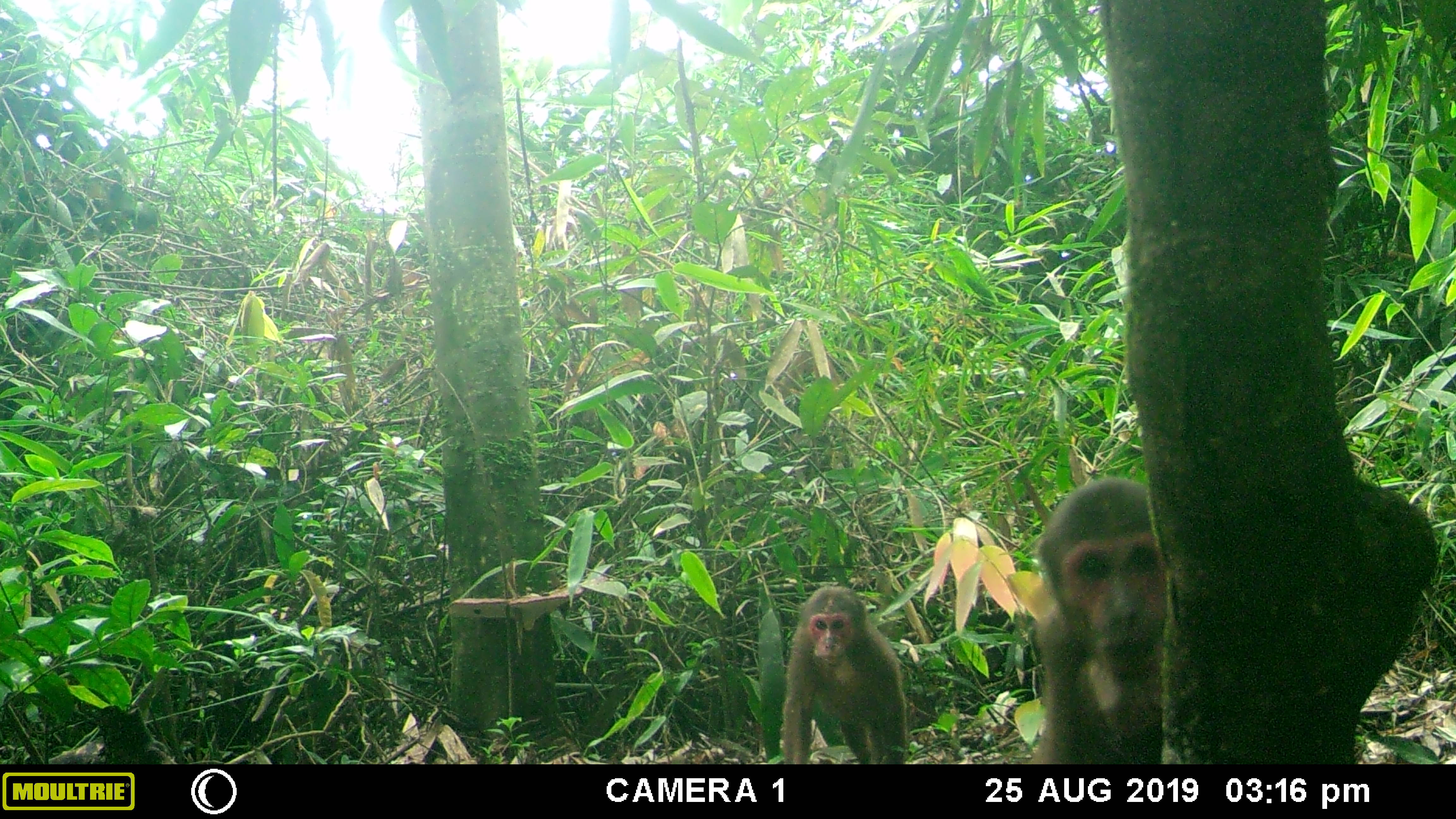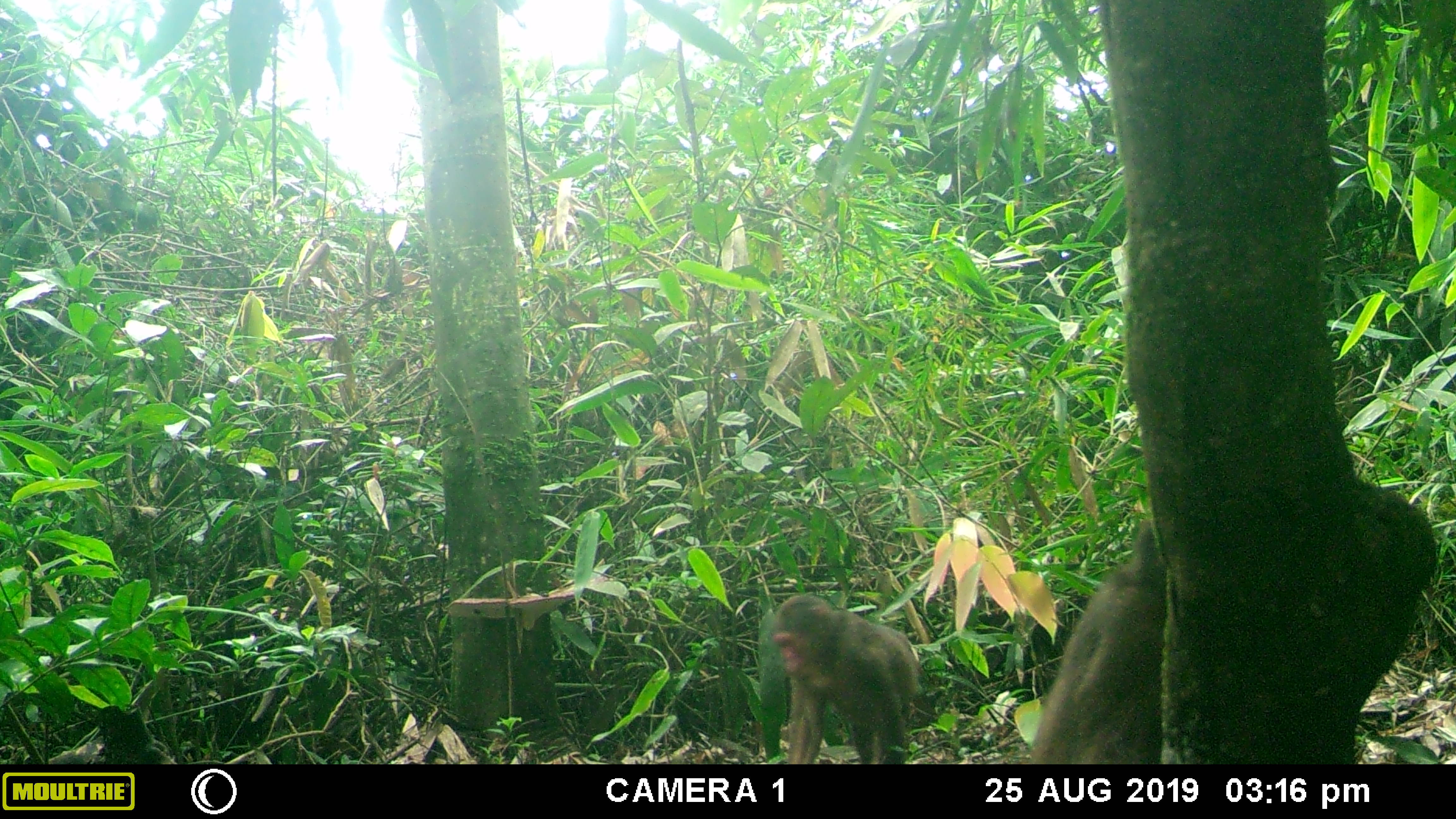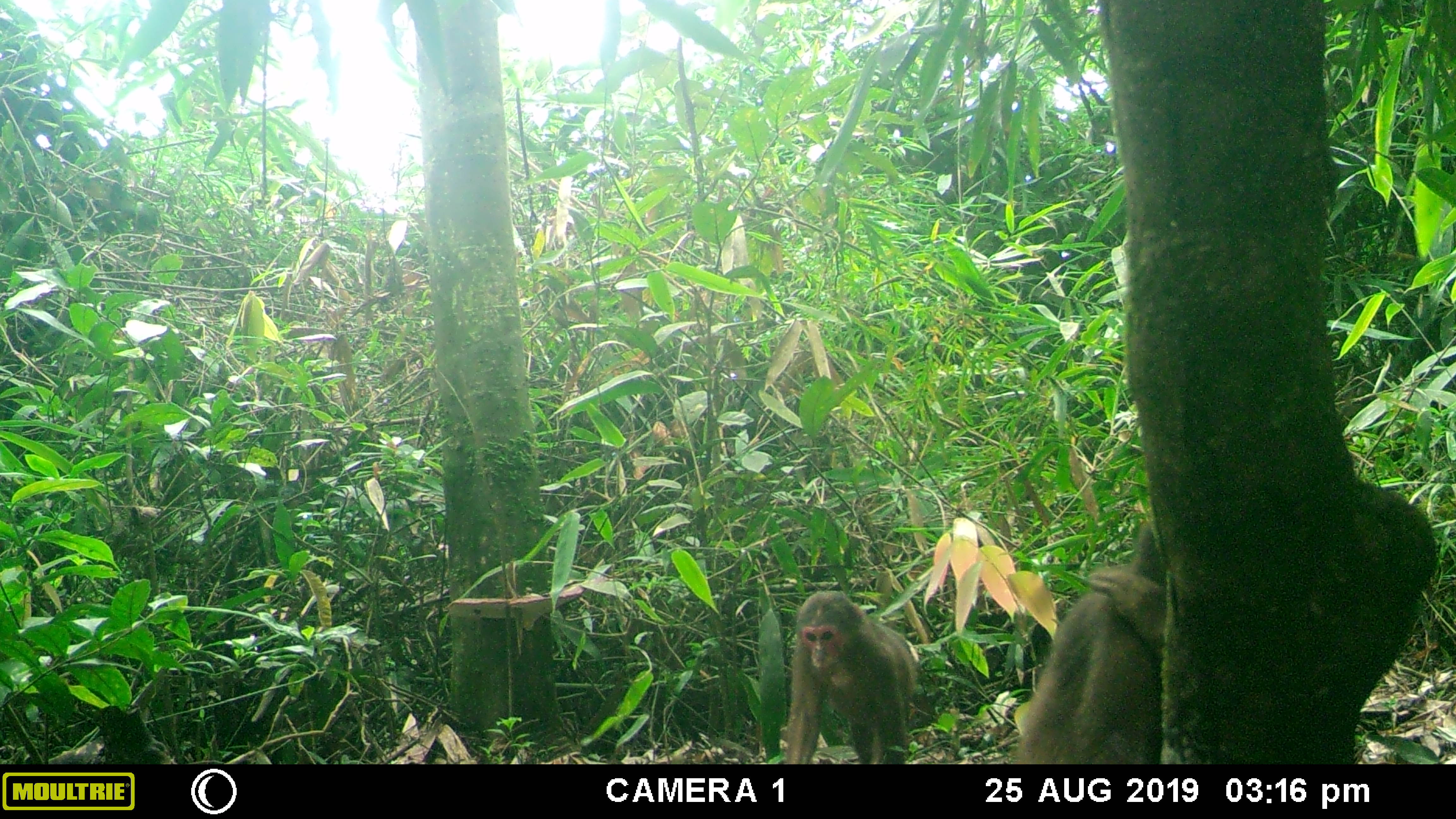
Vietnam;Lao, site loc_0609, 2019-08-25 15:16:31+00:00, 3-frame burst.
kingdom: Animalia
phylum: Chordata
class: Mammalia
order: Primates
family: Cercopithecidae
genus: Macaca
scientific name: Macaca arctoides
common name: stump-tailed macaque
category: stump tailed macaque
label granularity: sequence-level